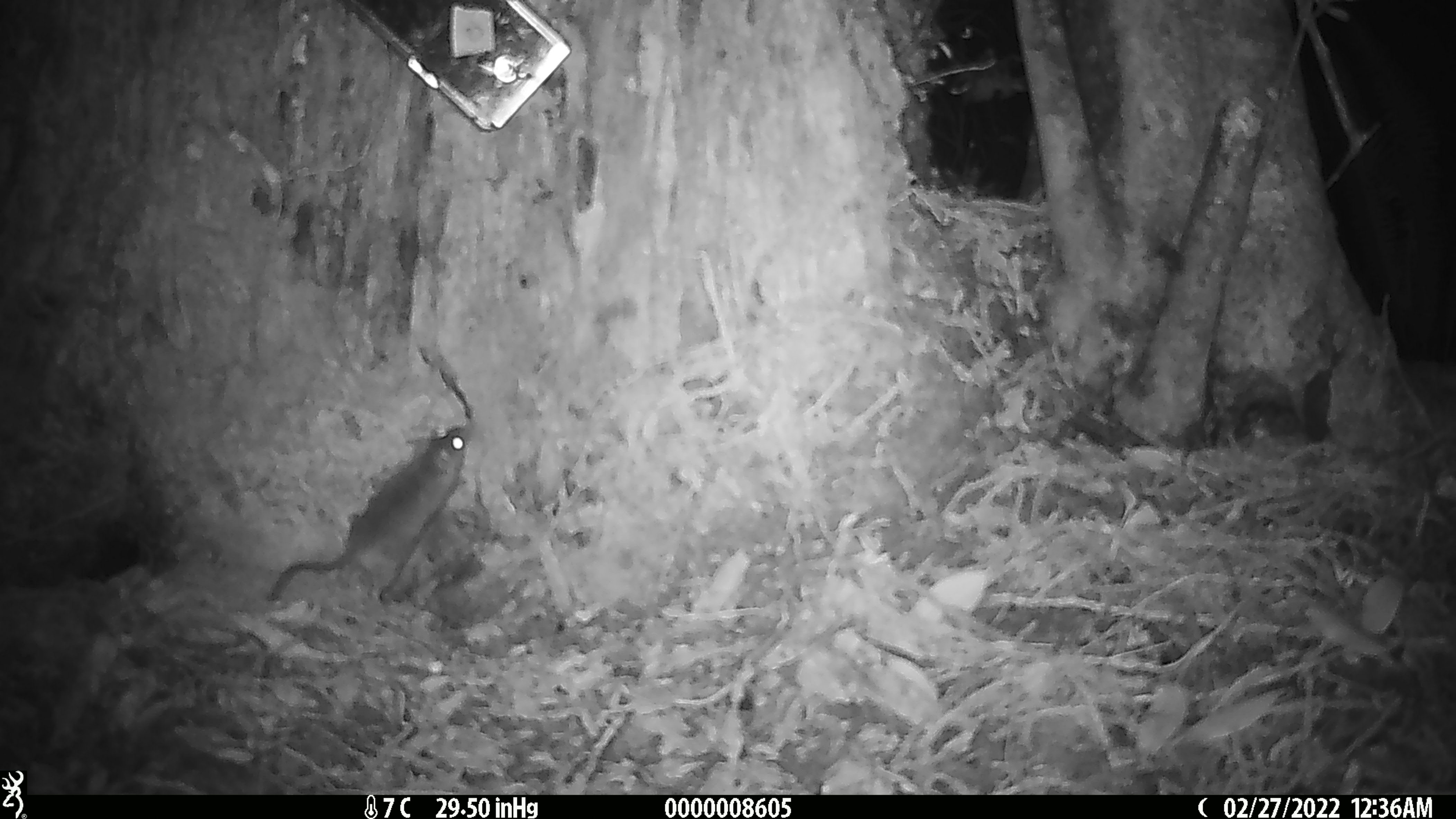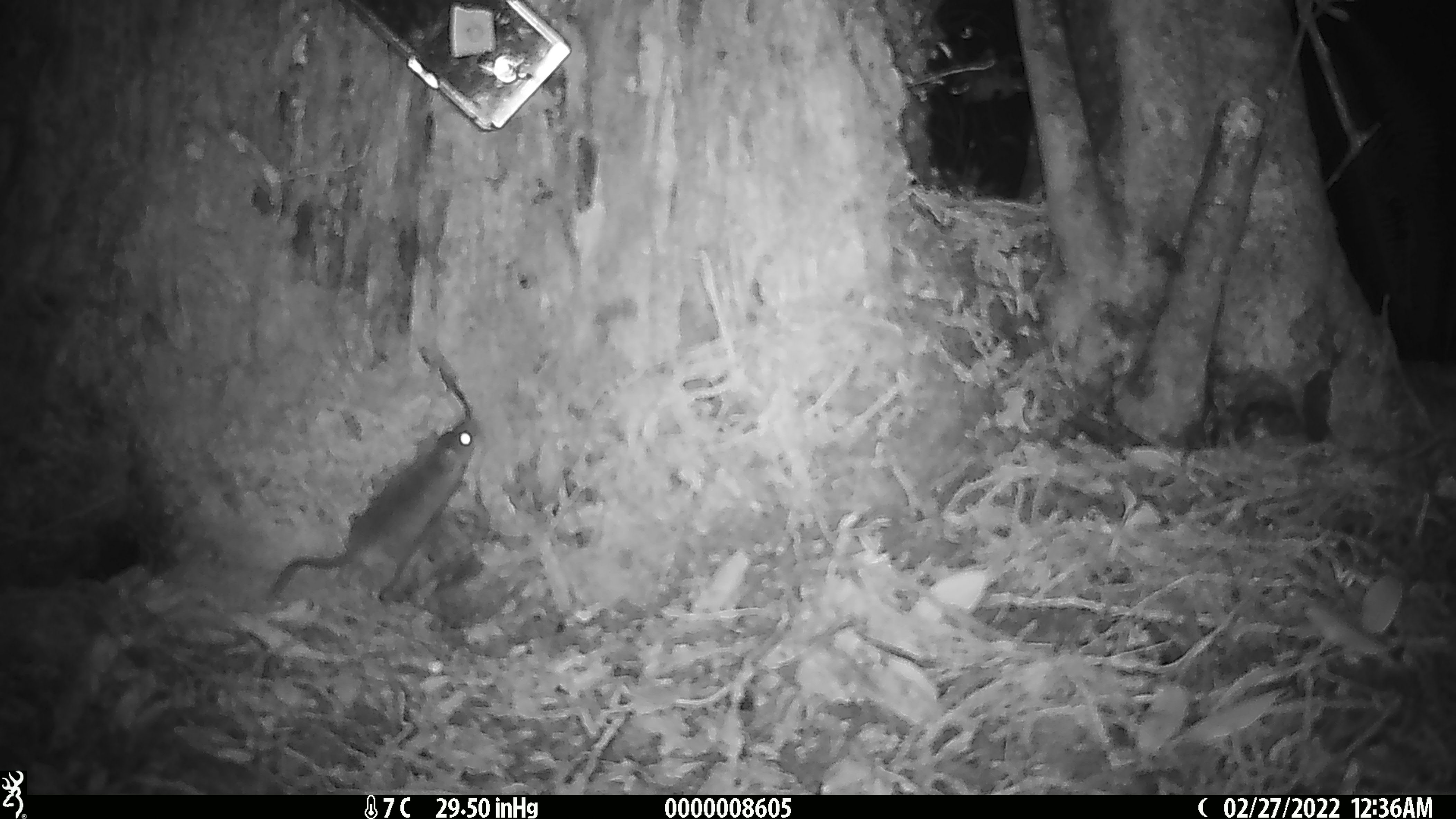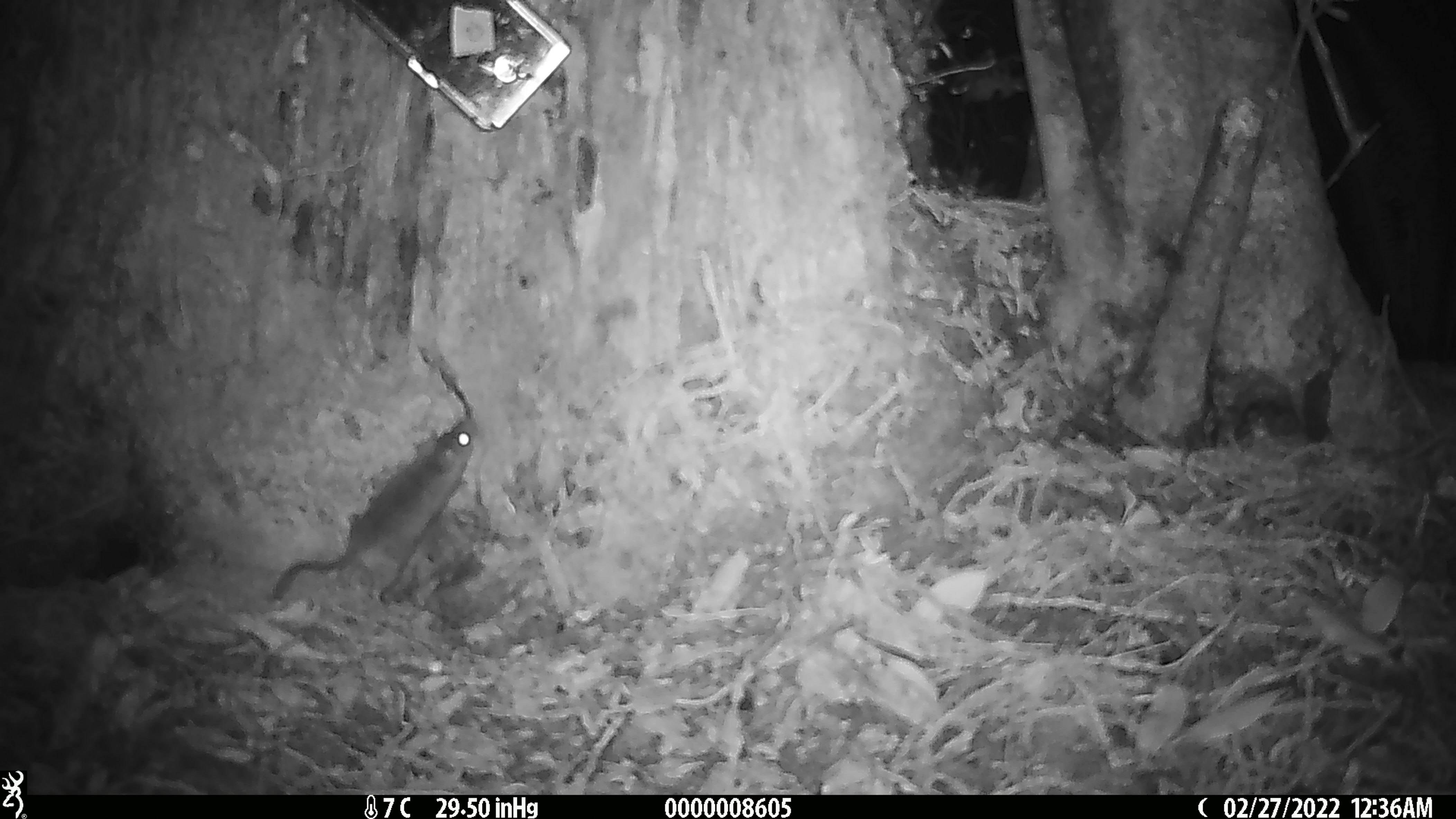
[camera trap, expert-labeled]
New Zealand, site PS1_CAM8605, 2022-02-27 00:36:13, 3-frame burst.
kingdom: Animalia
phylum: Chordata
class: Mammalia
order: Rodentia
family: Muridae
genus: Mus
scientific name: Mus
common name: mouse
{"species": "mouse (Mus)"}